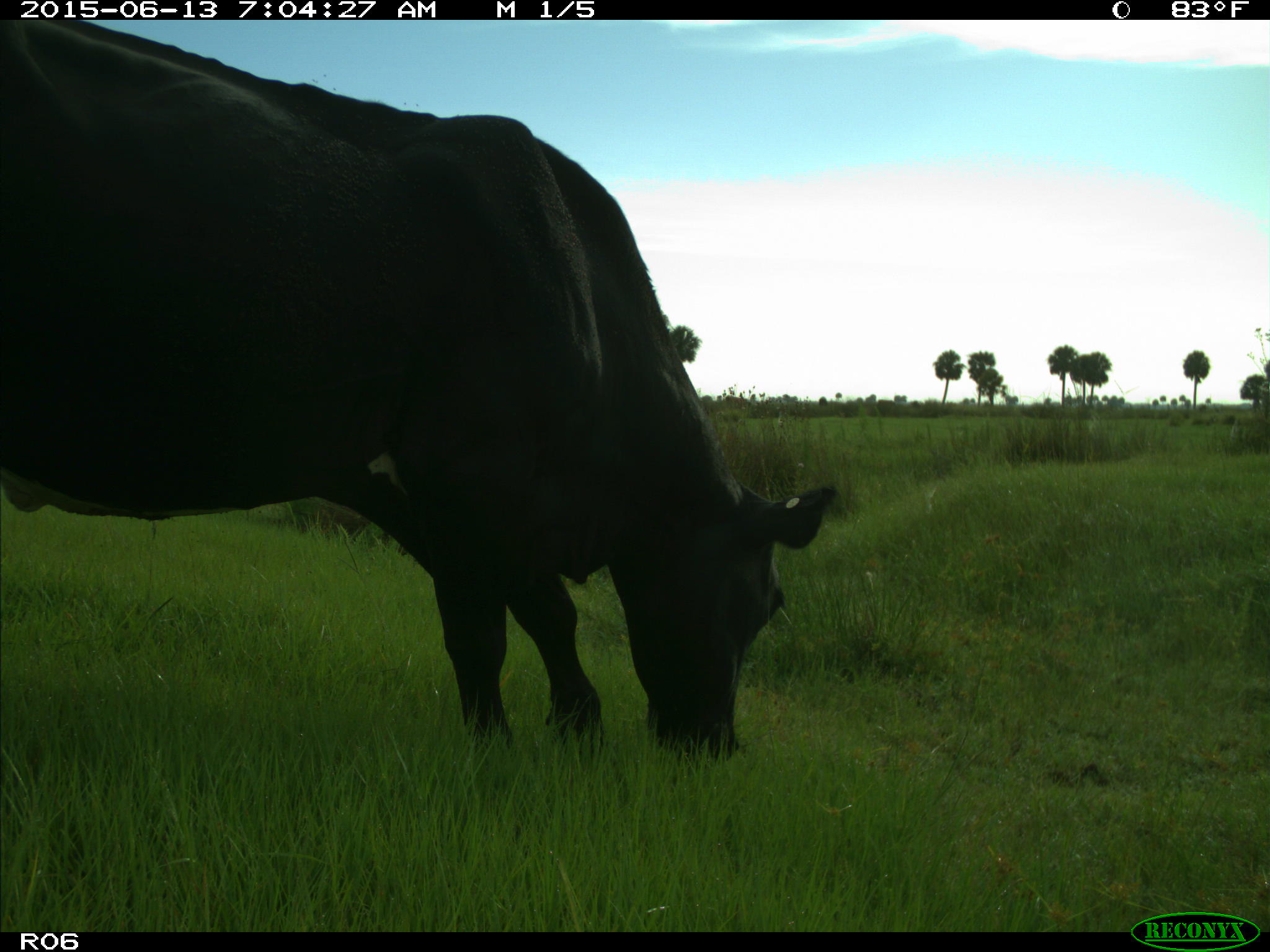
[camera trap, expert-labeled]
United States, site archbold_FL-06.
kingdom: Animalia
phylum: Chordata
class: Mammalia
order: Artiodactyla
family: Bovidae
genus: Bos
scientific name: Bos taurus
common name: domestic cow